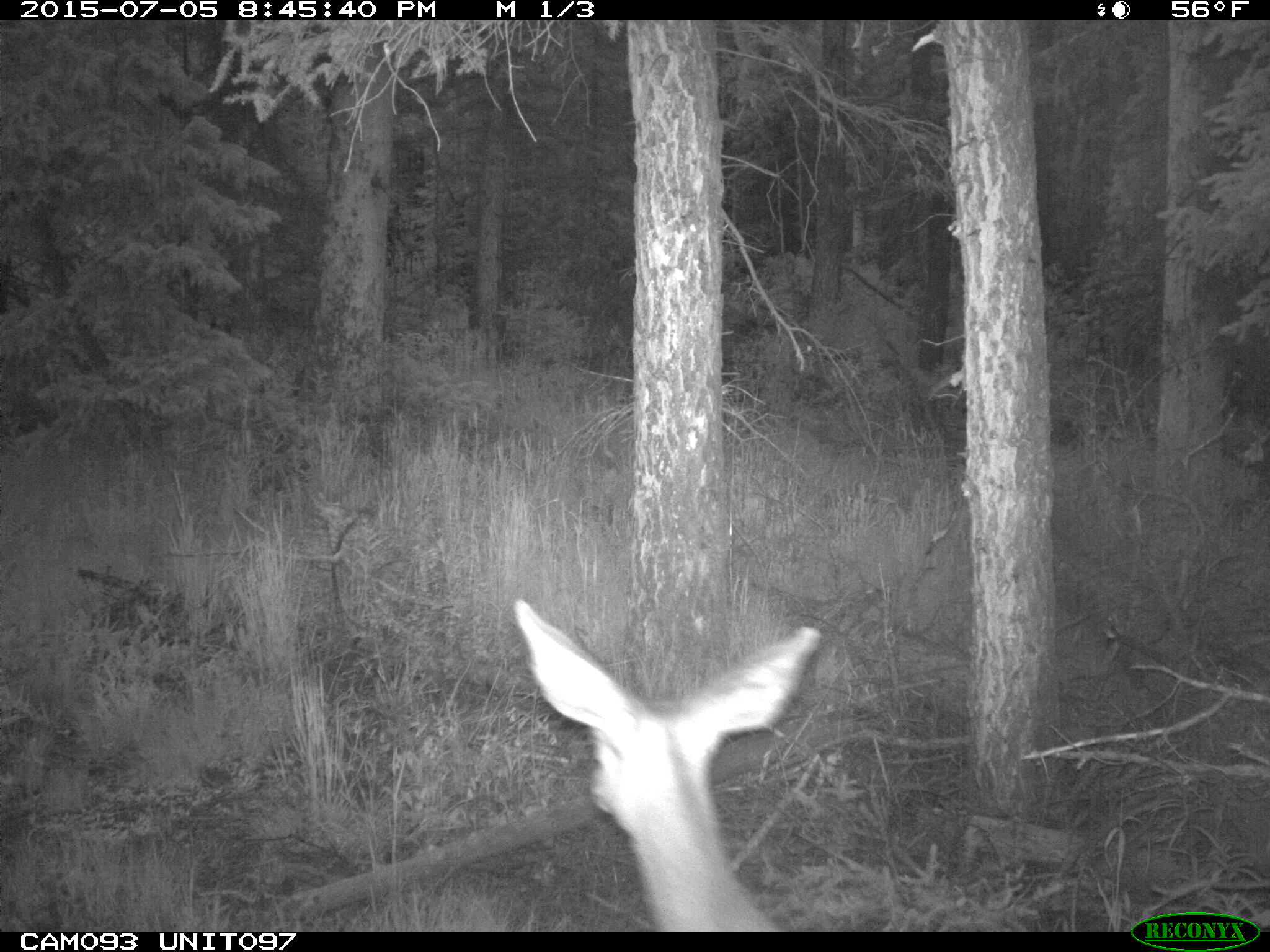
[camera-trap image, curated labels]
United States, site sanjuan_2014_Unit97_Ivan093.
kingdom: Animalia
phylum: Chordata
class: Mammalia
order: Artiodactyla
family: Cervidae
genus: Odocoileus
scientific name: Odocoileus hemionus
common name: mule deer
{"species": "Odocoileus hemionus (mule deer)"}